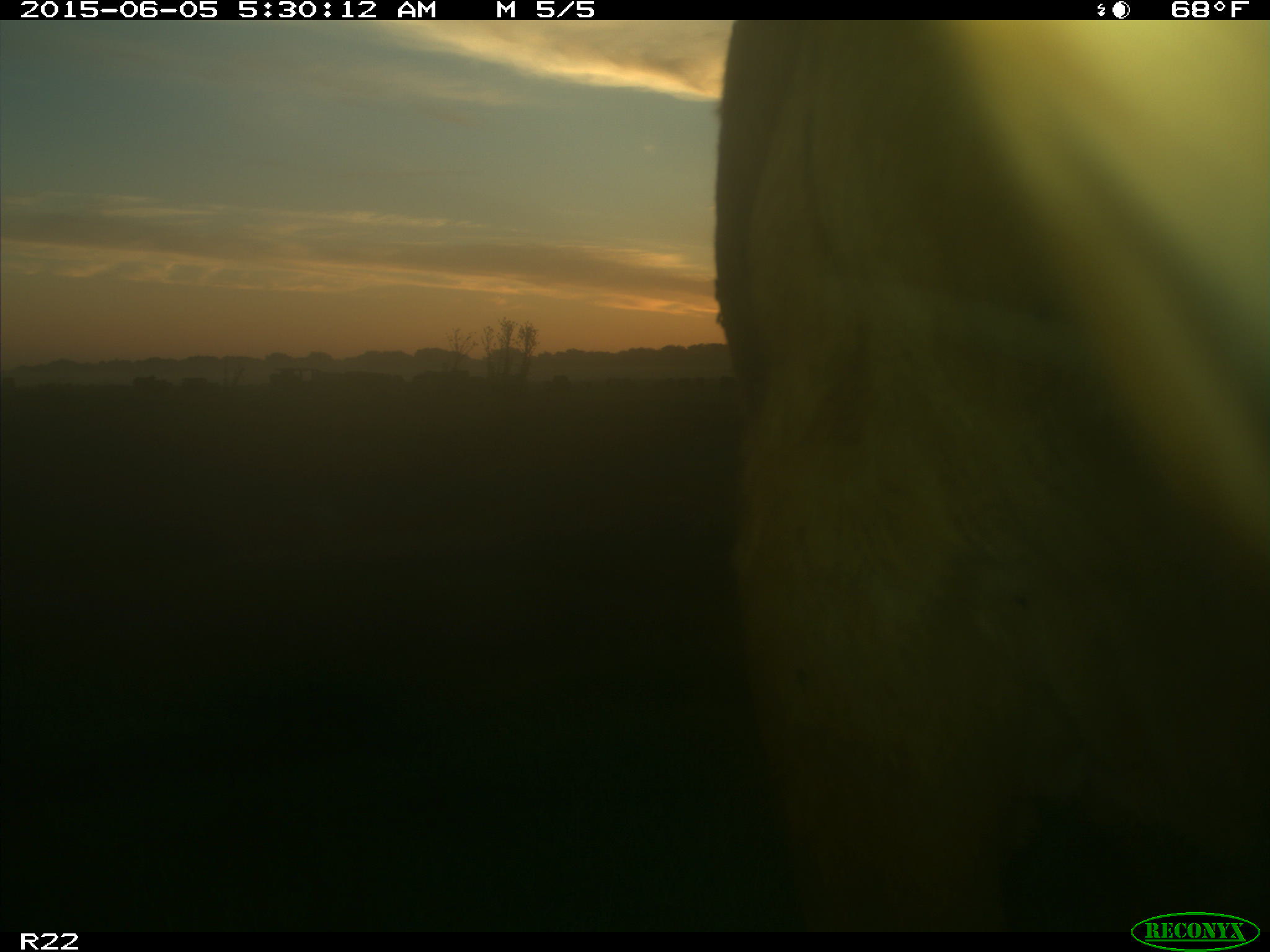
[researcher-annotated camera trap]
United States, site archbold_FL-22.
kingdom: Animalia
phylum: Chordata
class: Mammalia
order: Artiodactyla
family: Bovidae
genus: Bos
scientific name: Bos taurus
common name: domestic cow